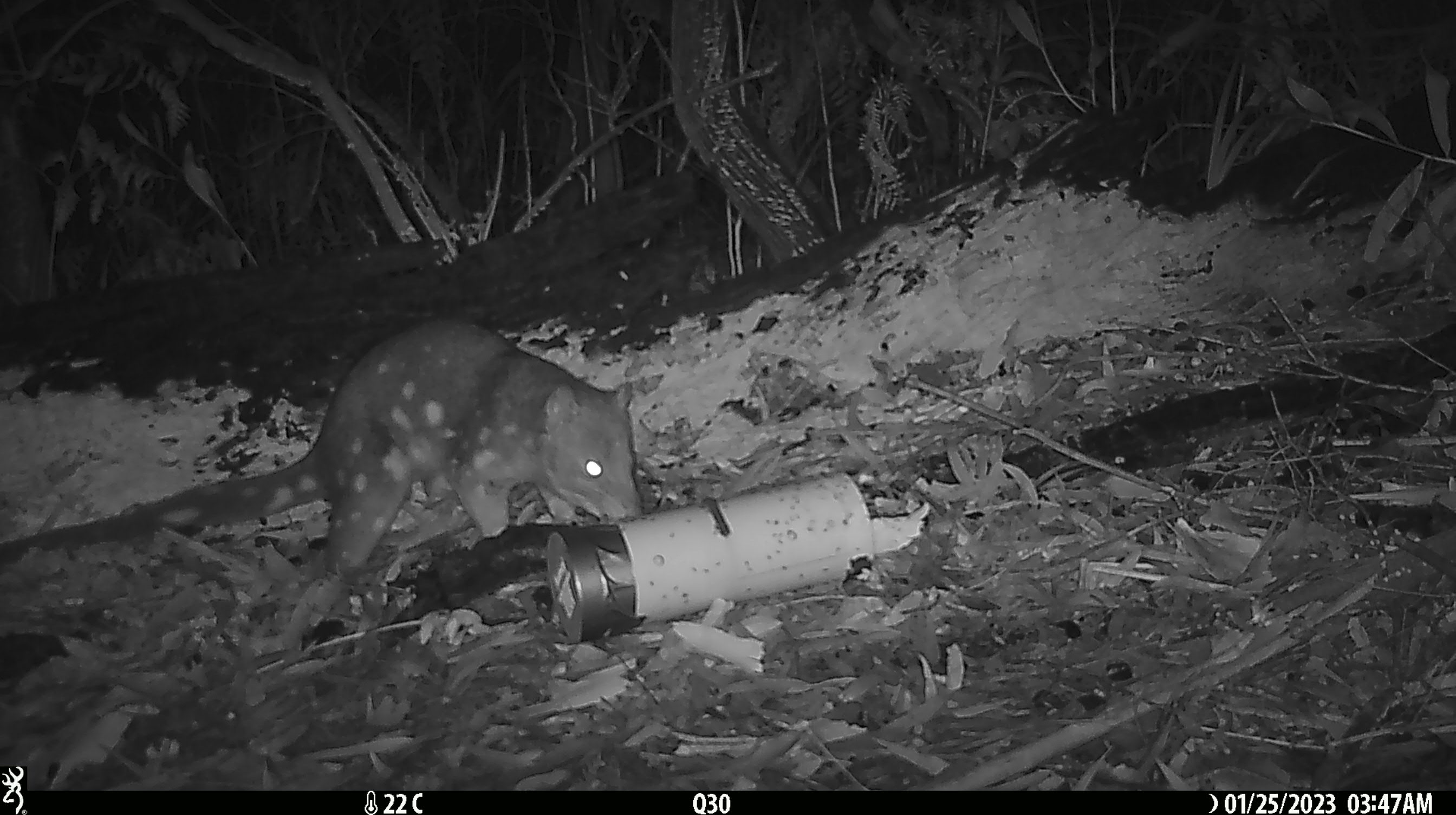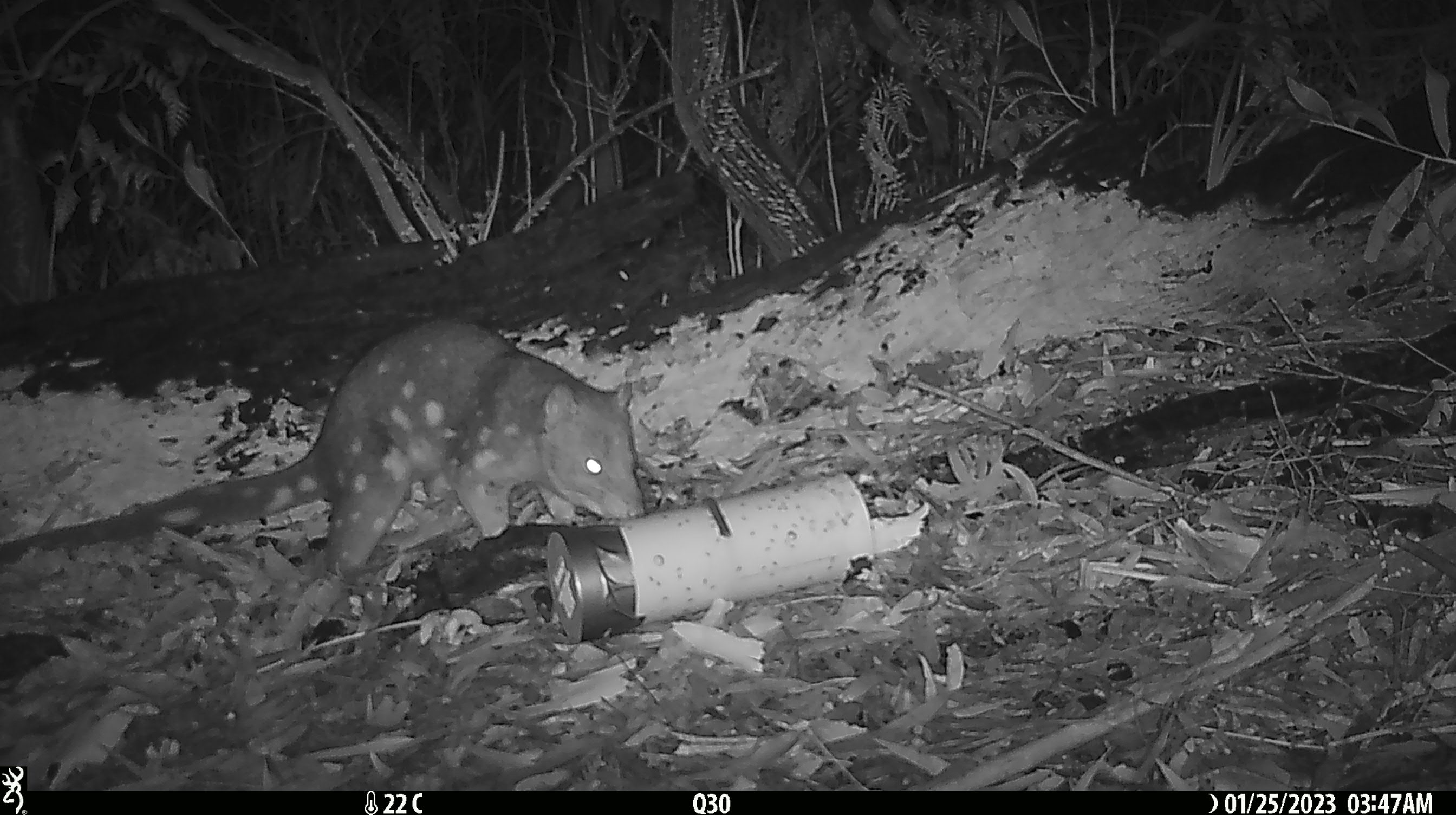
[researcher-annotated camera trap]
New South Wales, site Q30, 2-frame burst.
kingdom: Animalia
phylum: Chordata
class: Mammalia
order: Dasyuromorphia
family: Dasyuridae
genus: Dasyurus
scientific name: Dasyurus maculatus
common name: spotted-tailed quoll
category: quoll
Quoll (spotted-tailed quoll) (Dasyurus maculatus).